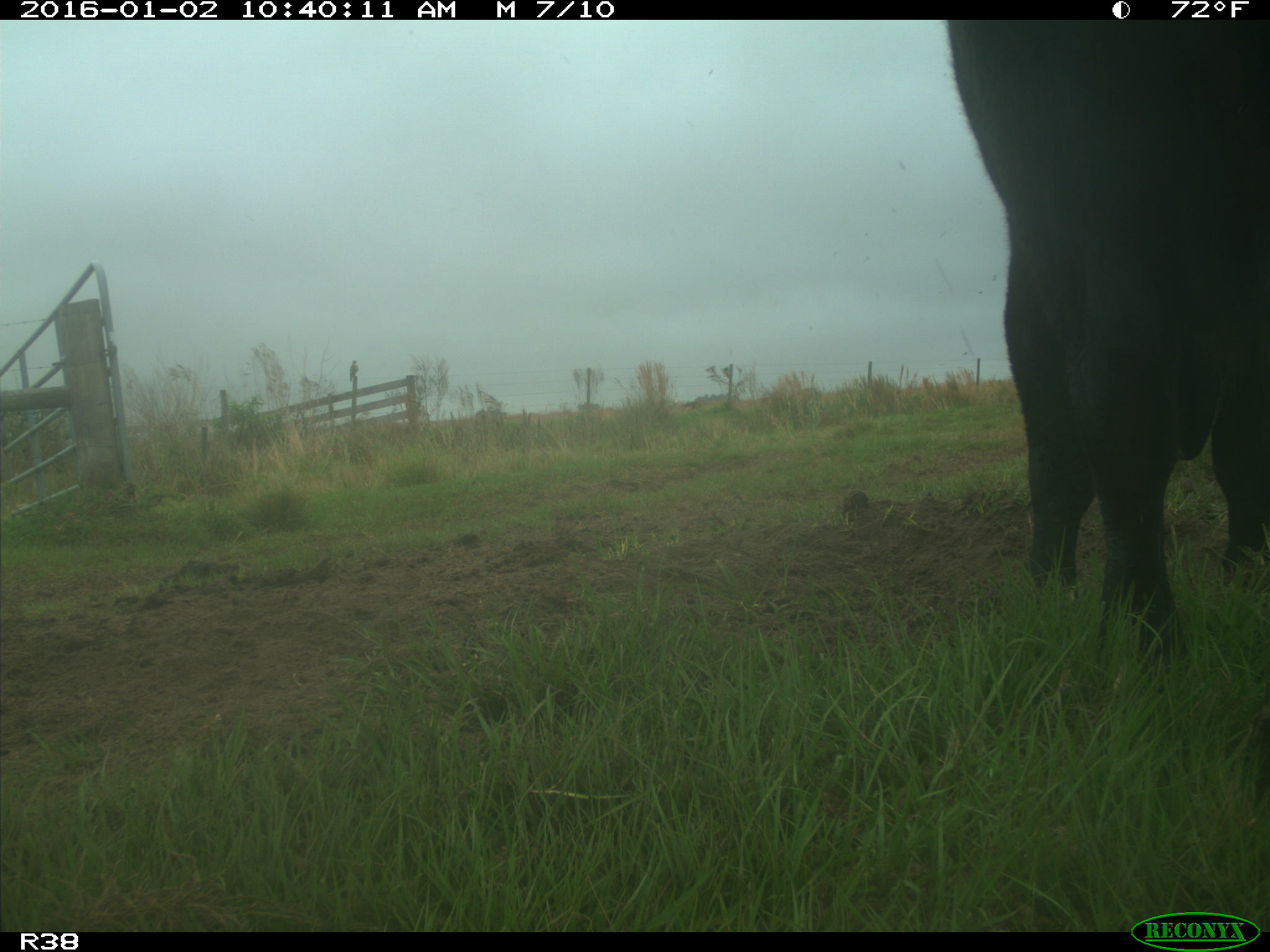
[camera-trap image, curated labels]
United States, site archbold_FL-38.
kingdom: Animalia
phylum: Chordata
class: Mammalia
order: Artiodactyla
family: Bovidae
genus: Bos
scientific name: Bos taurus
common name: domestic cow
Bos taurus (domestic cow).